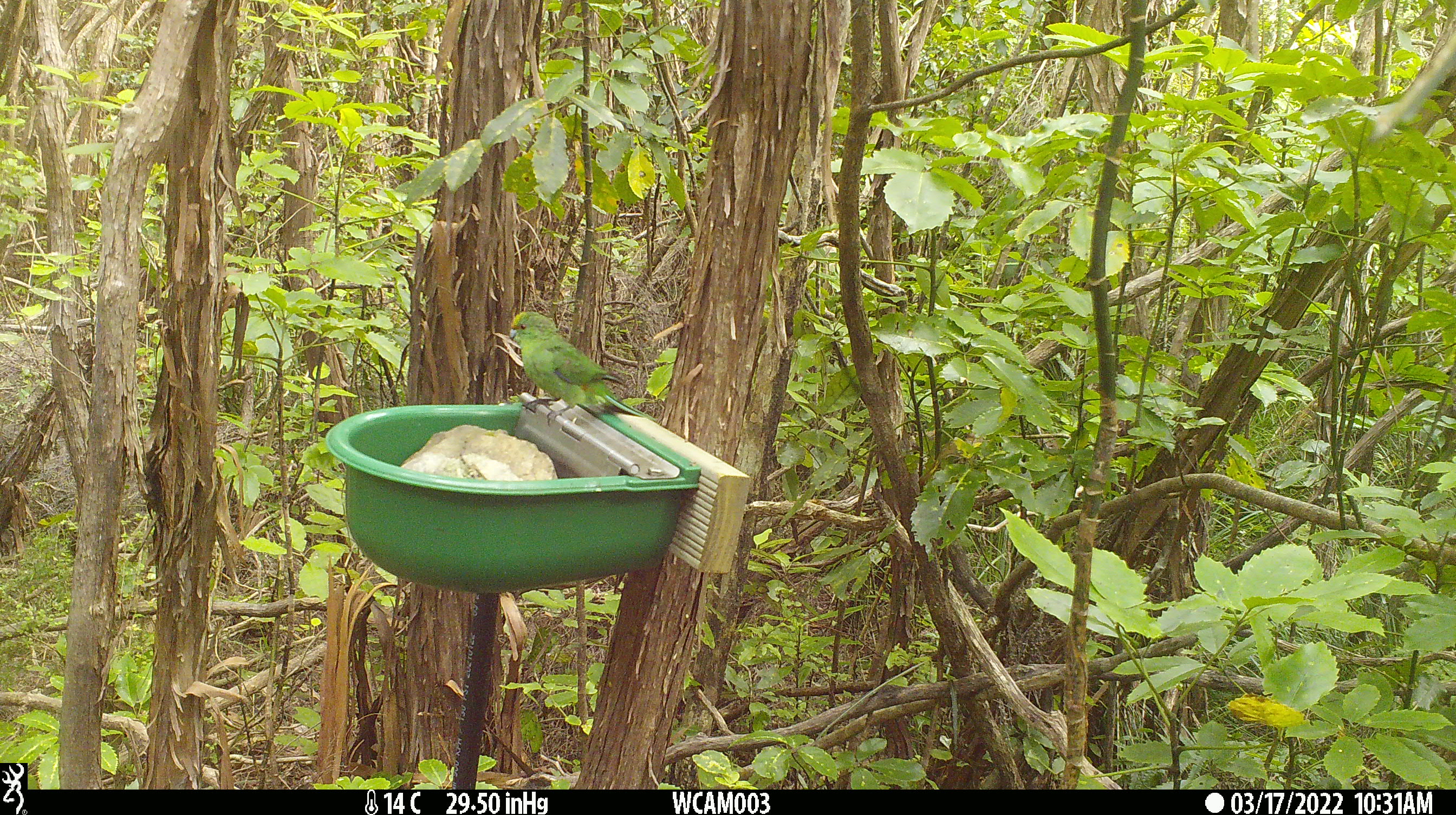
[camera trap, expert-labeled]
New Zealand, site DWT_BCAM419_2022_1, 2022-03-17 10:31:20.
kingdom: Animalia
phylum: Chordata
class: Aves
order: Psittaciformes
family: Psittaculidae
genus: Cyanoramphus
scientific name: Cyanoramphus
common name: parakeet